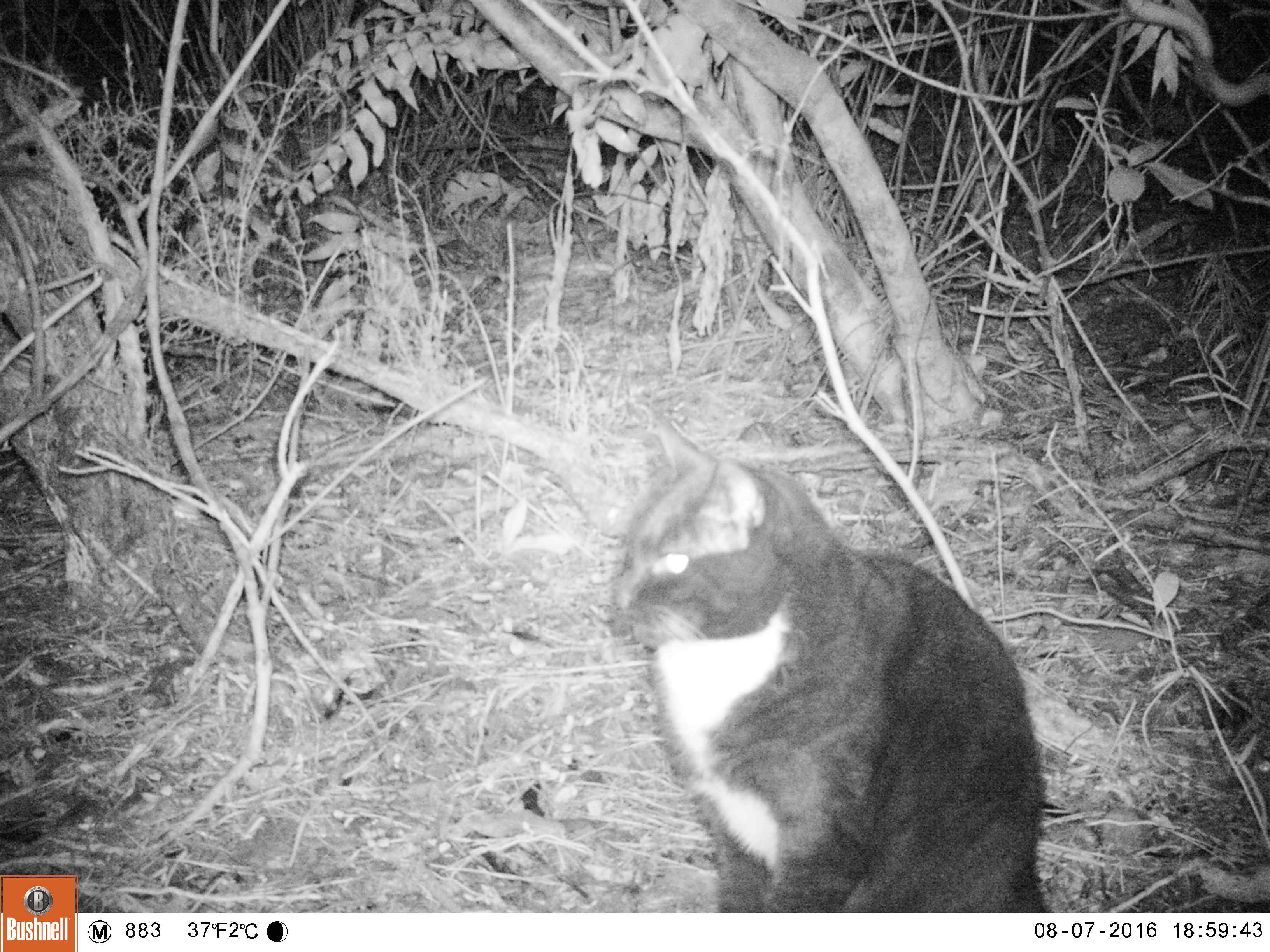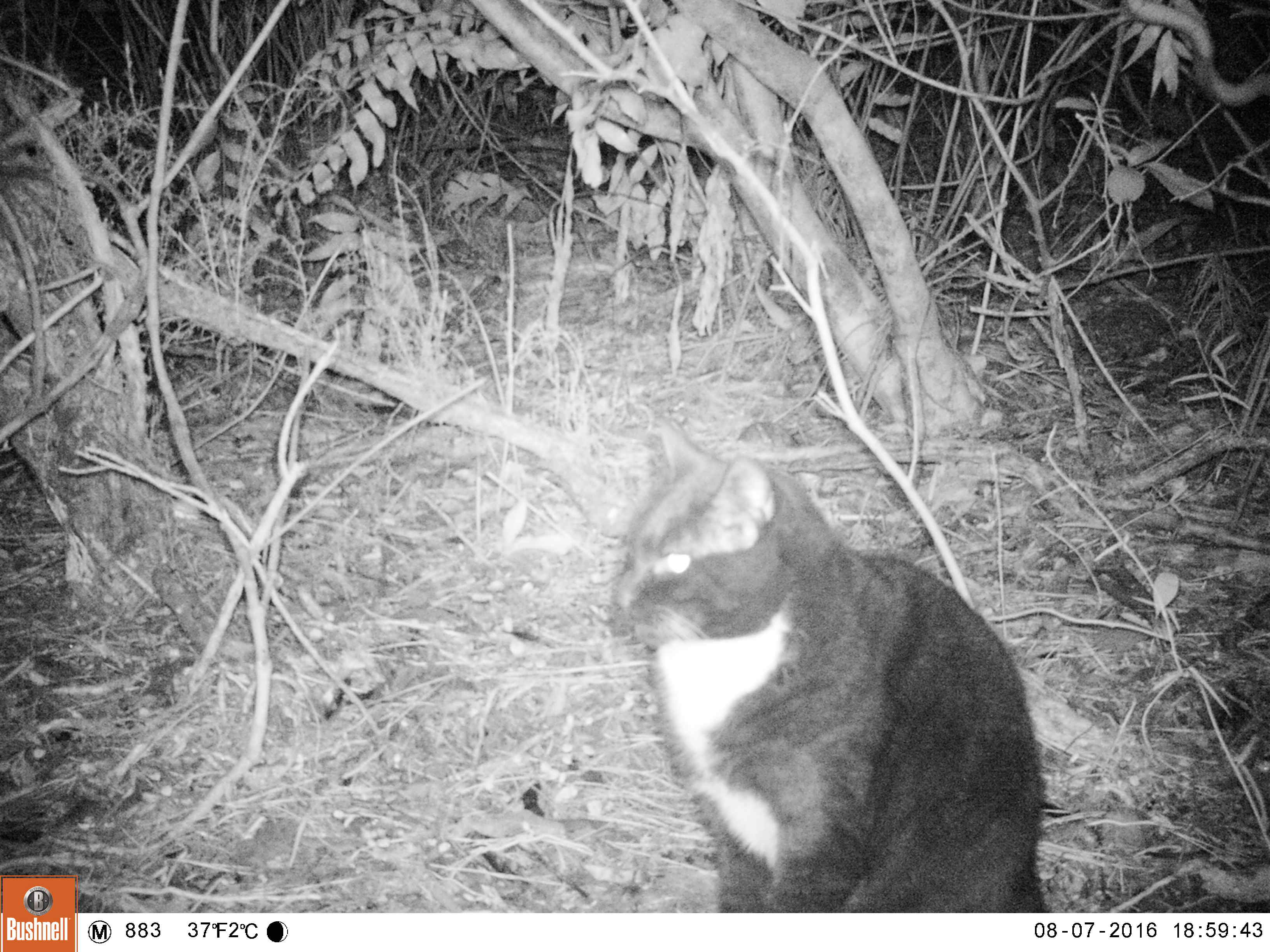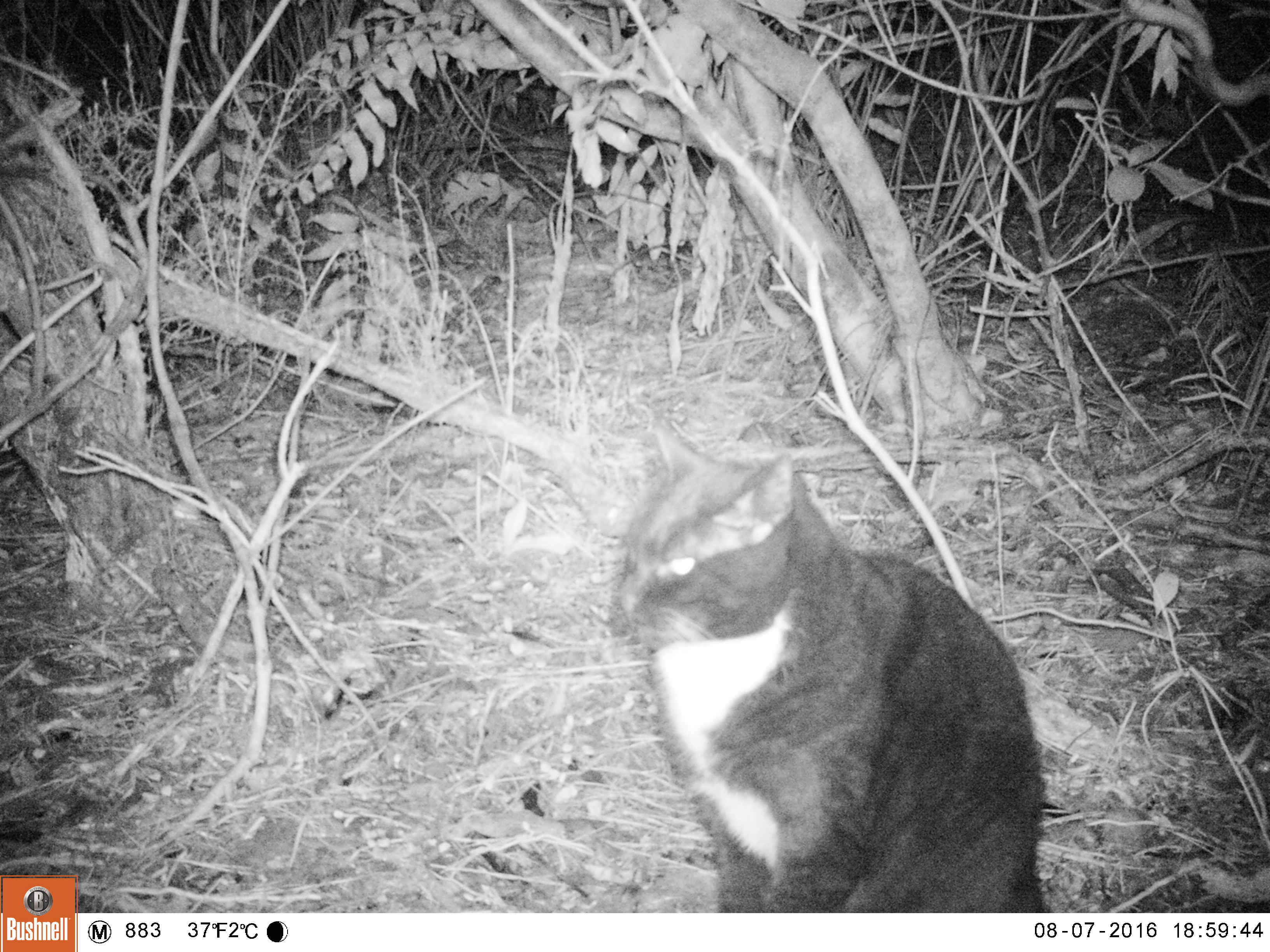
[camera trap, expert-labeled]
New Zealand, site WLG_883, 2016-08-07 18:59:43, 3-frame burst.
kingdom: Animalia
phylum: Chordata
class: Mammalia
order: Carnivora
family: Felidae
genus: Felis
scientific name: Felis catus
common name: domestic cat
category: cat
Cat (domestic cat) (Felis catus).